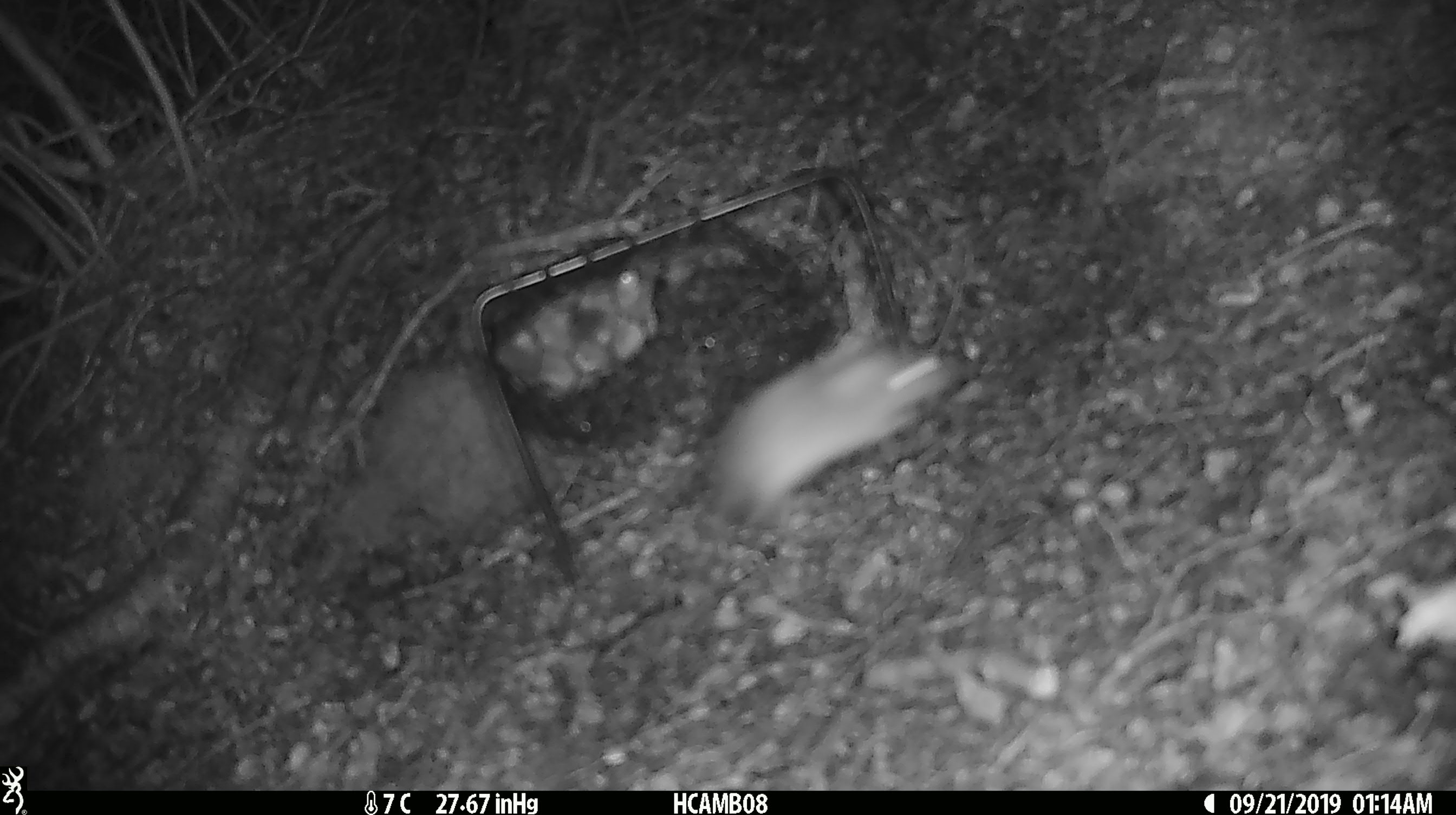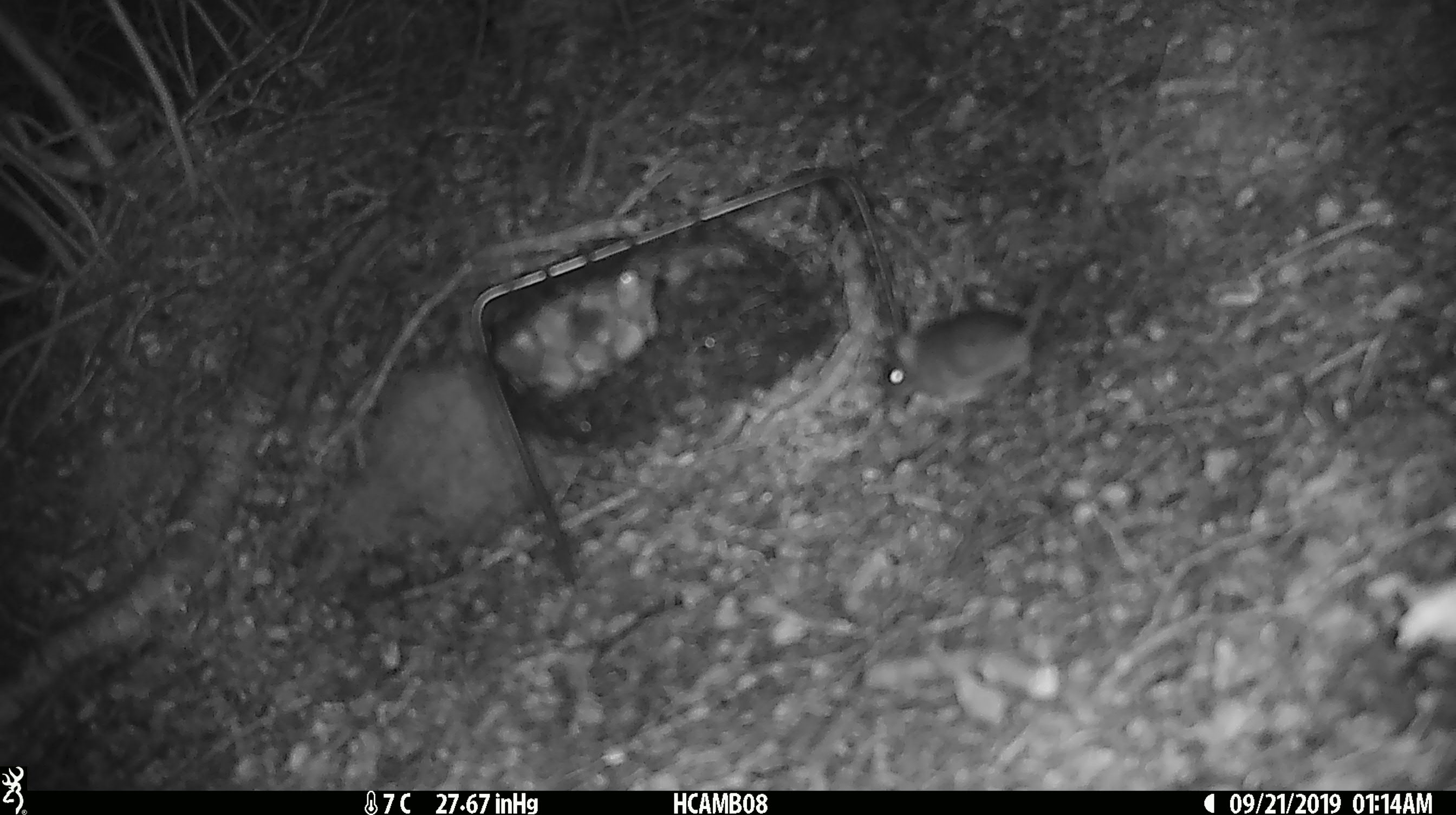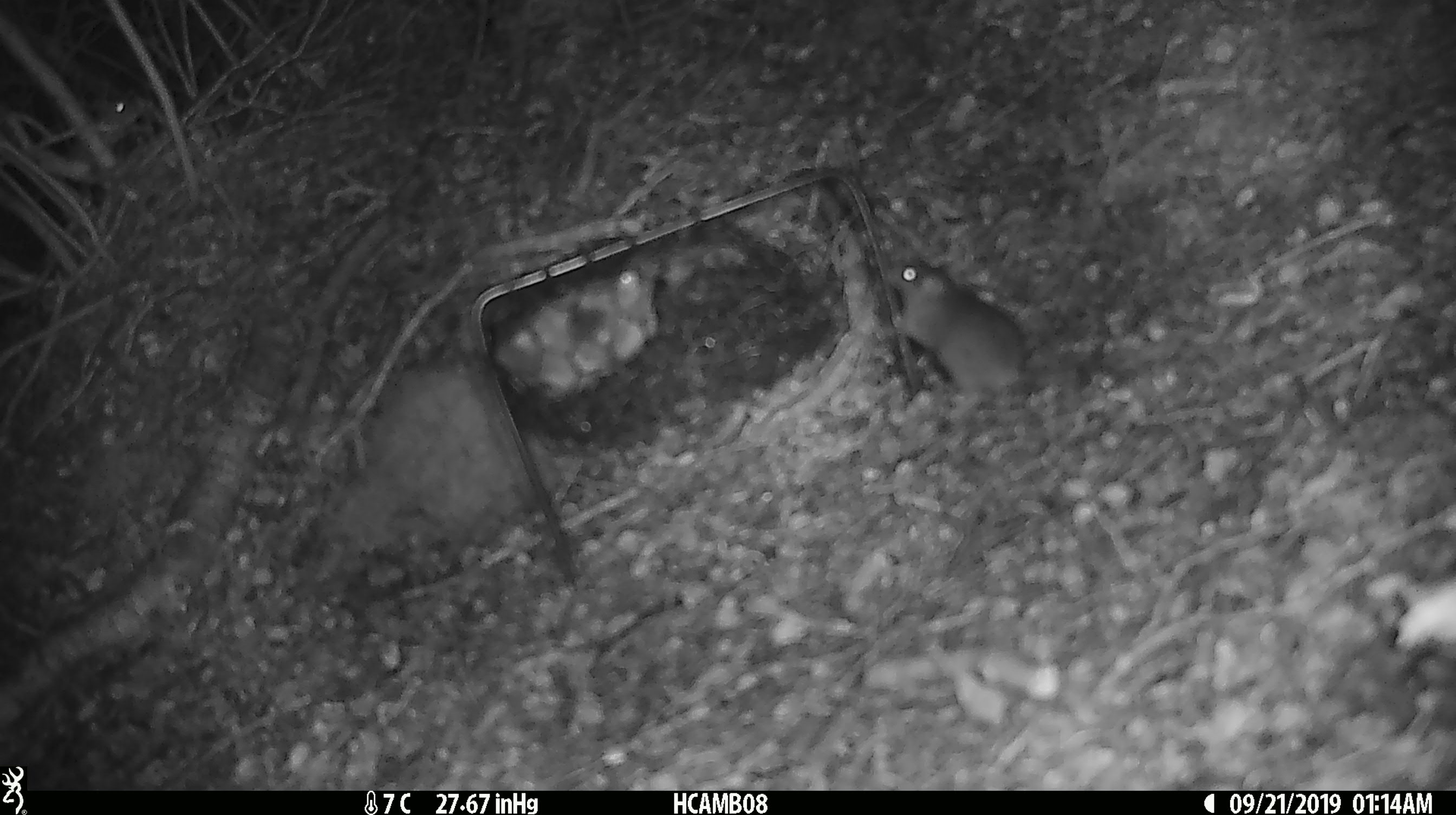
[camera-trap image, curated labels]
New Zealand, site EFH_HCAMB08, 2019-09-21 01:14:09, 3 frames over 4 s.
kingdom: Animalia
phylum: Chordata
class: Mammalia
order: Rodentia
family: Muridae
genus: Mus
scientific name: Mus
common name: mouse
Mouse (Mus).